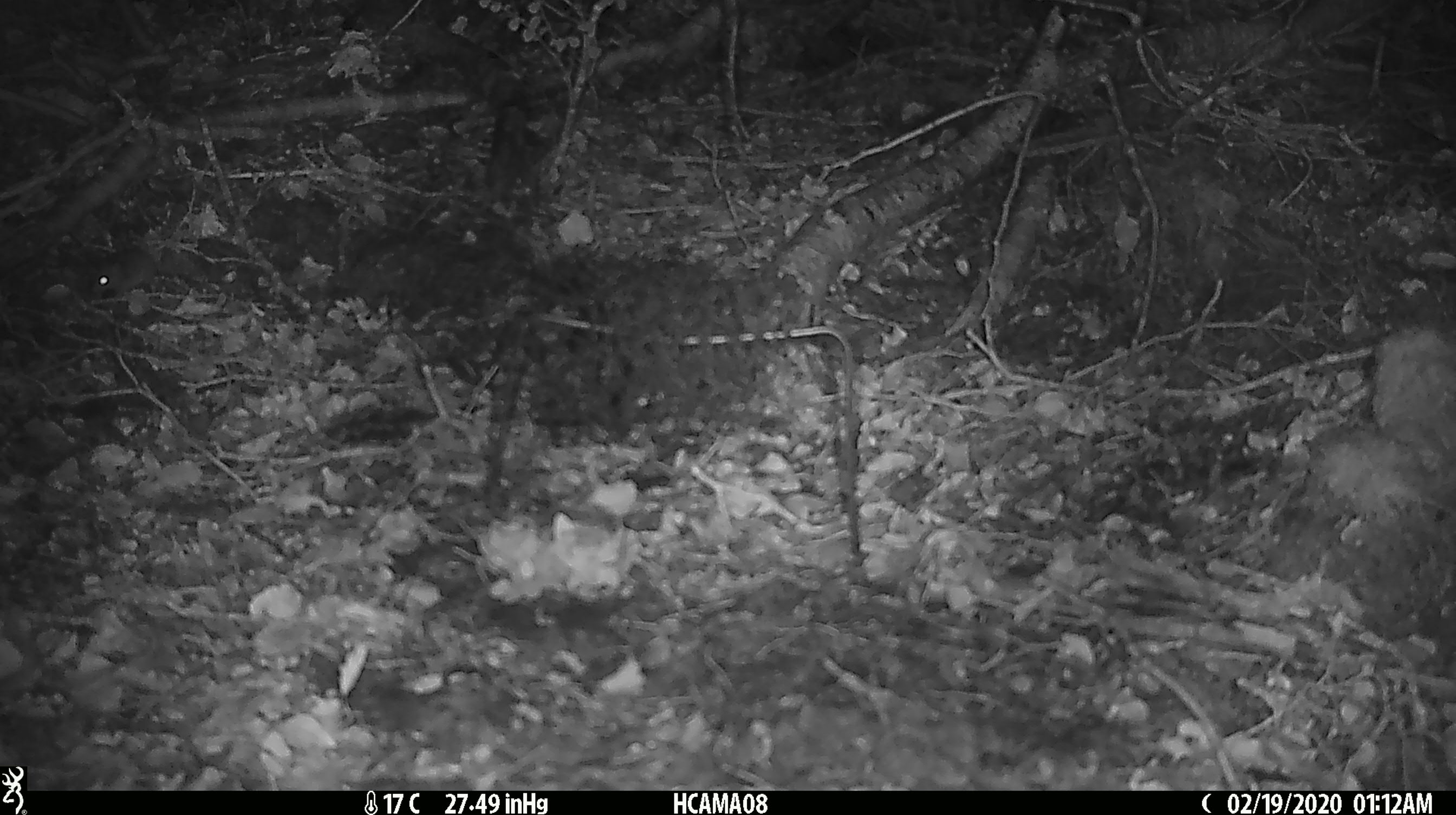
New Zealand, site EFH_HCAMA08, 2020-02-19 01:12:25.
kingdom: Animalia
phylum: Chordata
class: Mammalia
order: Rodentia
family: Muridae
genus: Mus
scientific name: Mus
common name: mouse